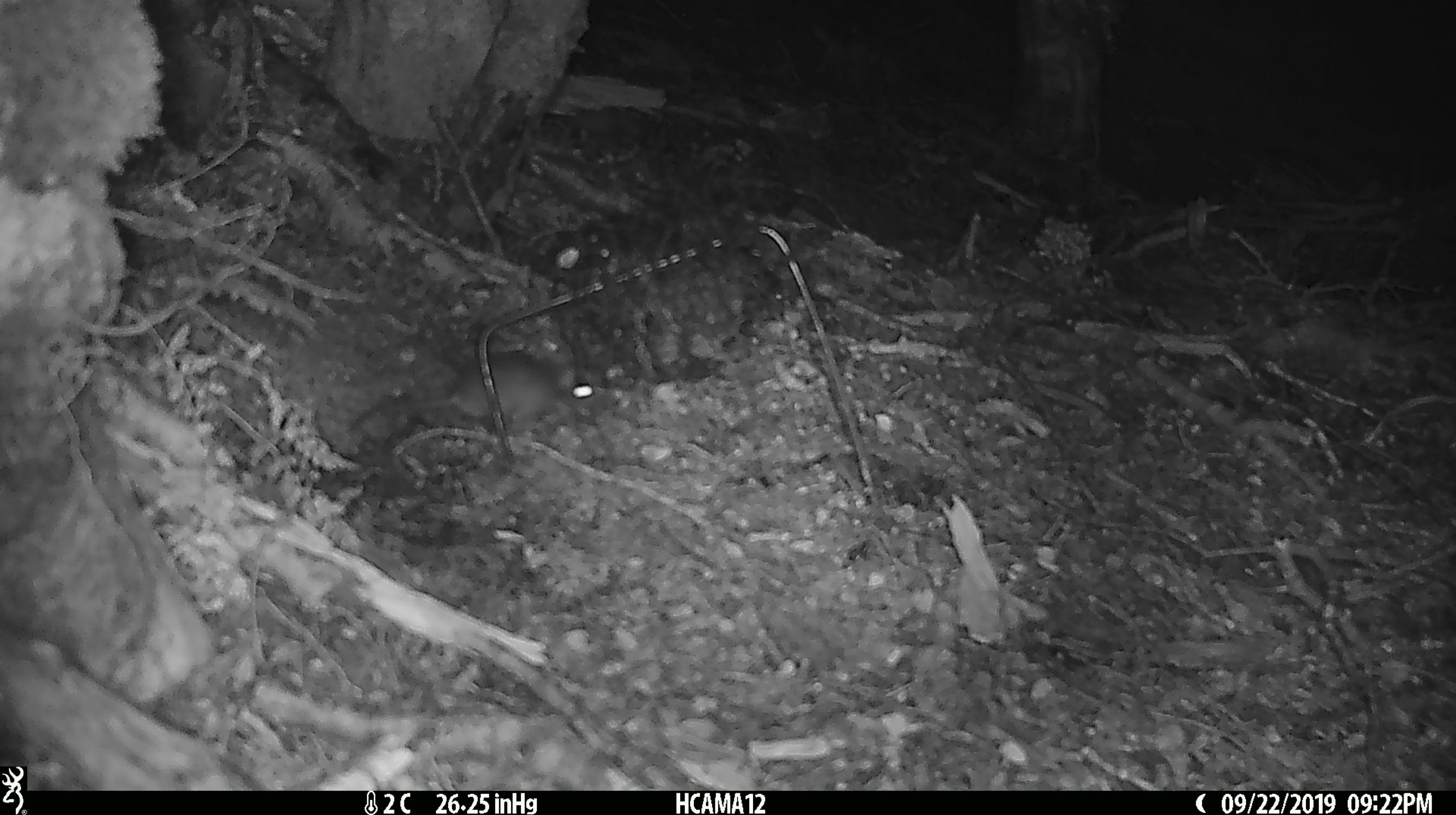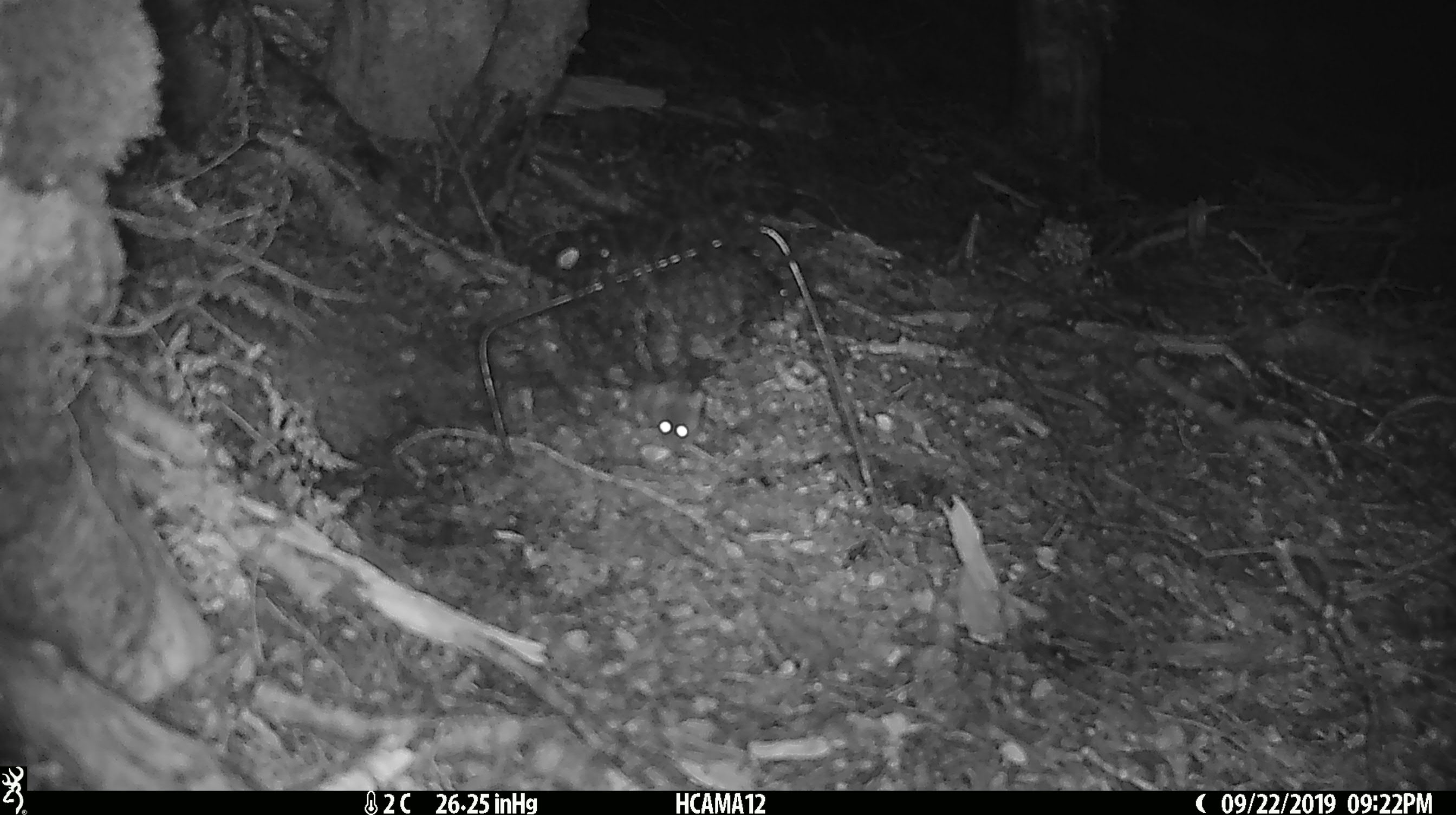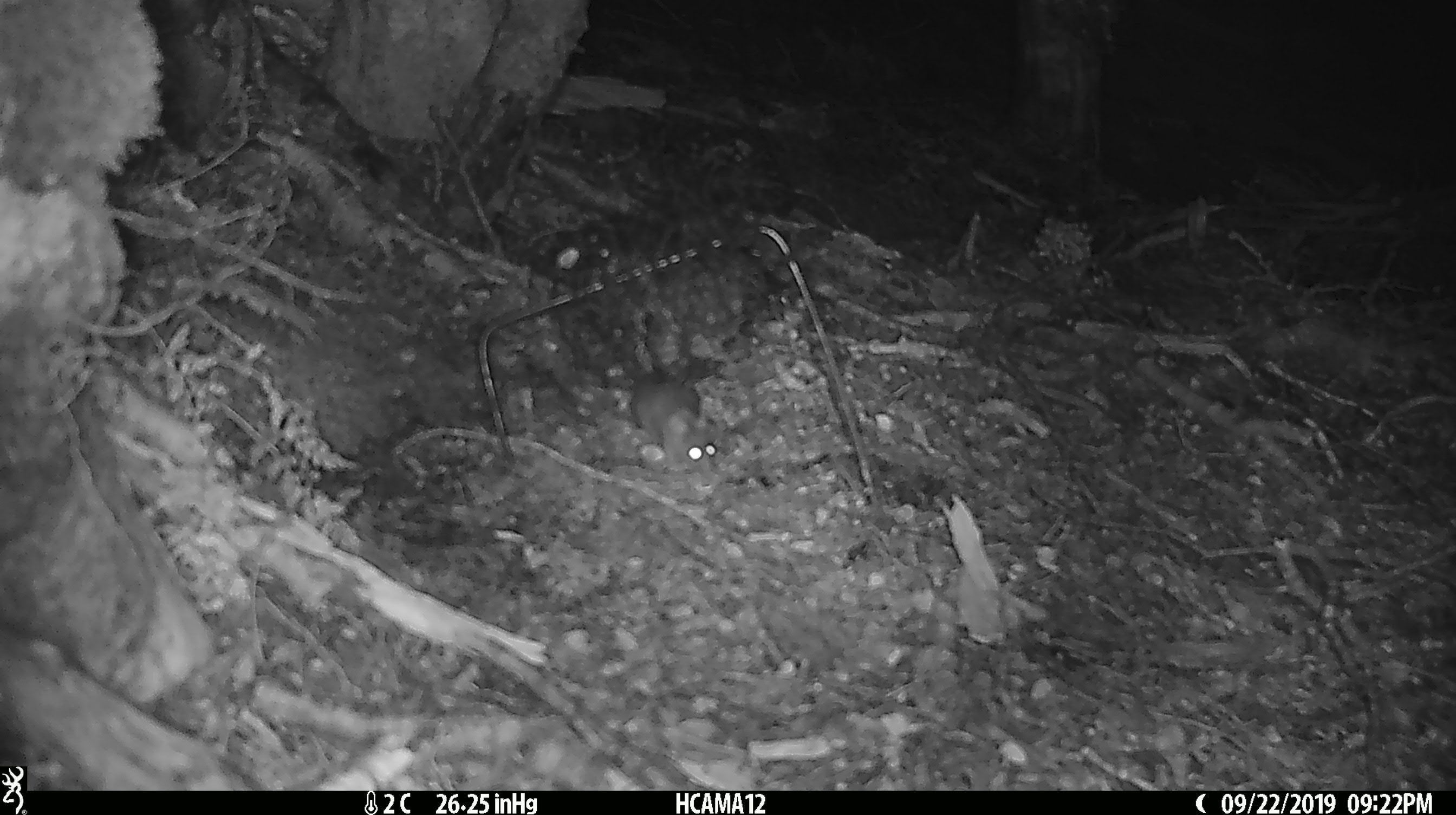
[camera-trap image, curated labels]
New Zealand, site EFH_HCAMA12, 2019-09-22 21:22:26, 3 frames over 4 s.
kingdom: Animalia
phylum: Chordata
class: Mammalia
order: Rodentia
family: Muridae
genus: Mus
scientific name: Mus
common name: mouse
Mouse (Mus).